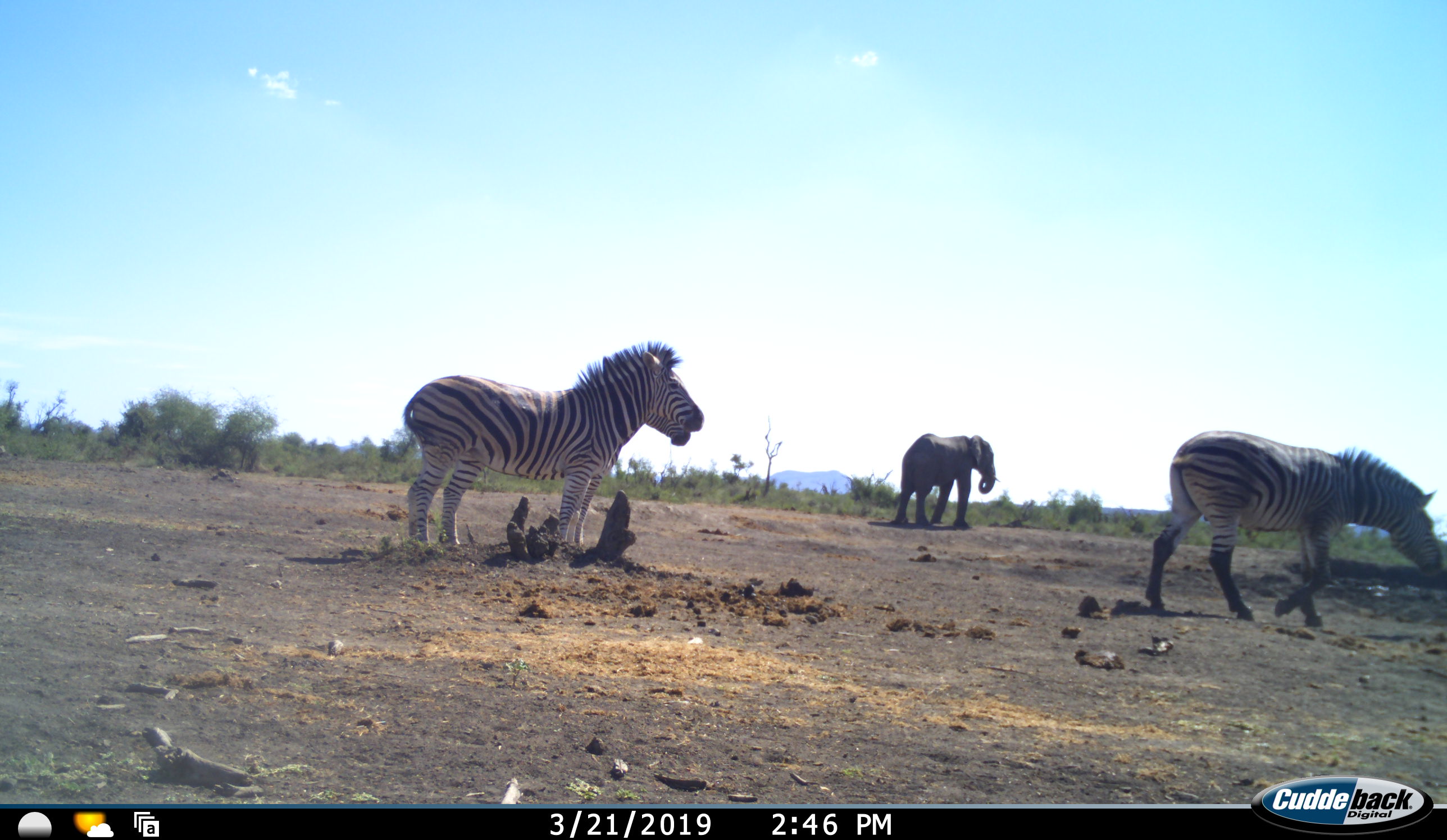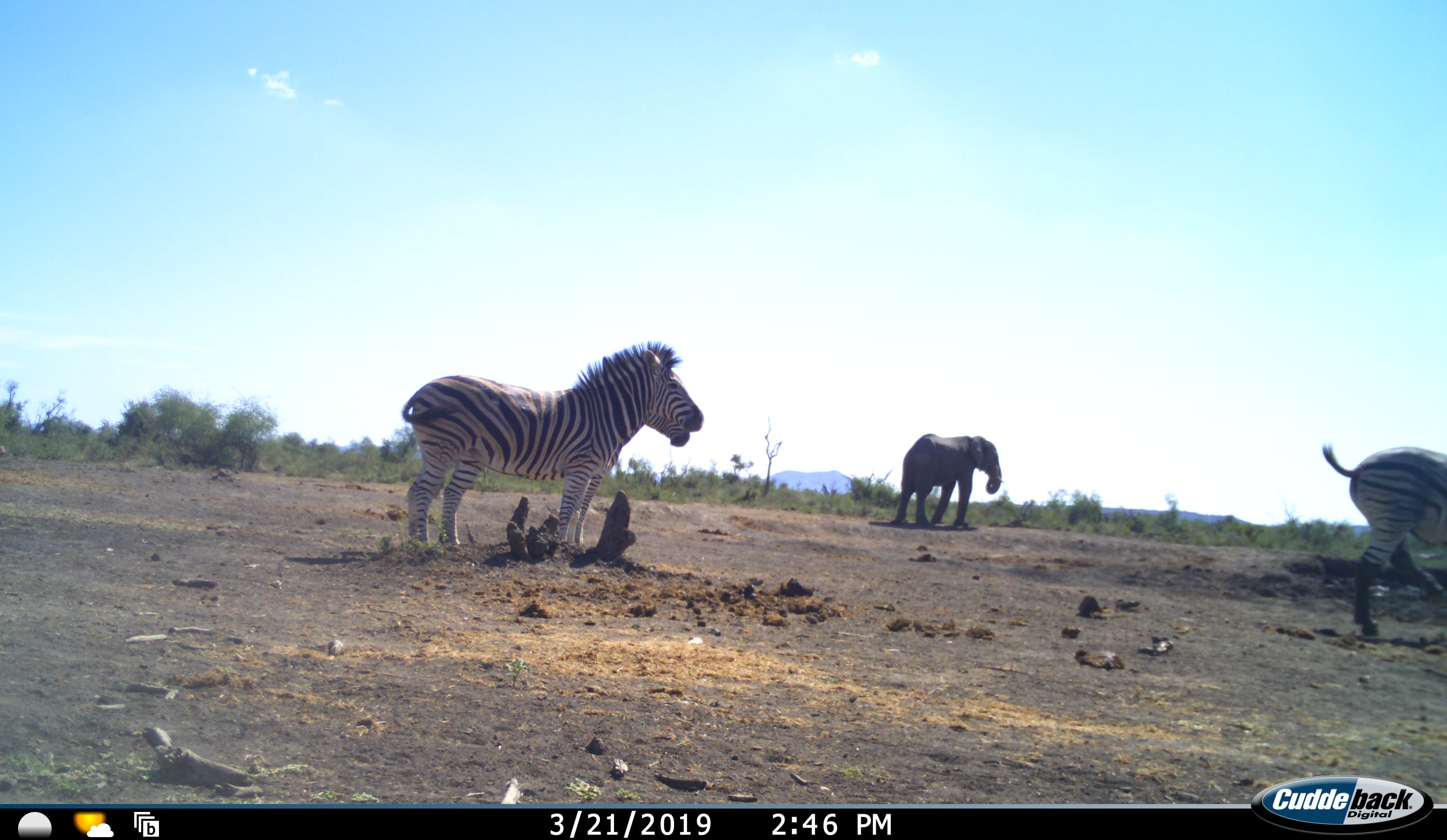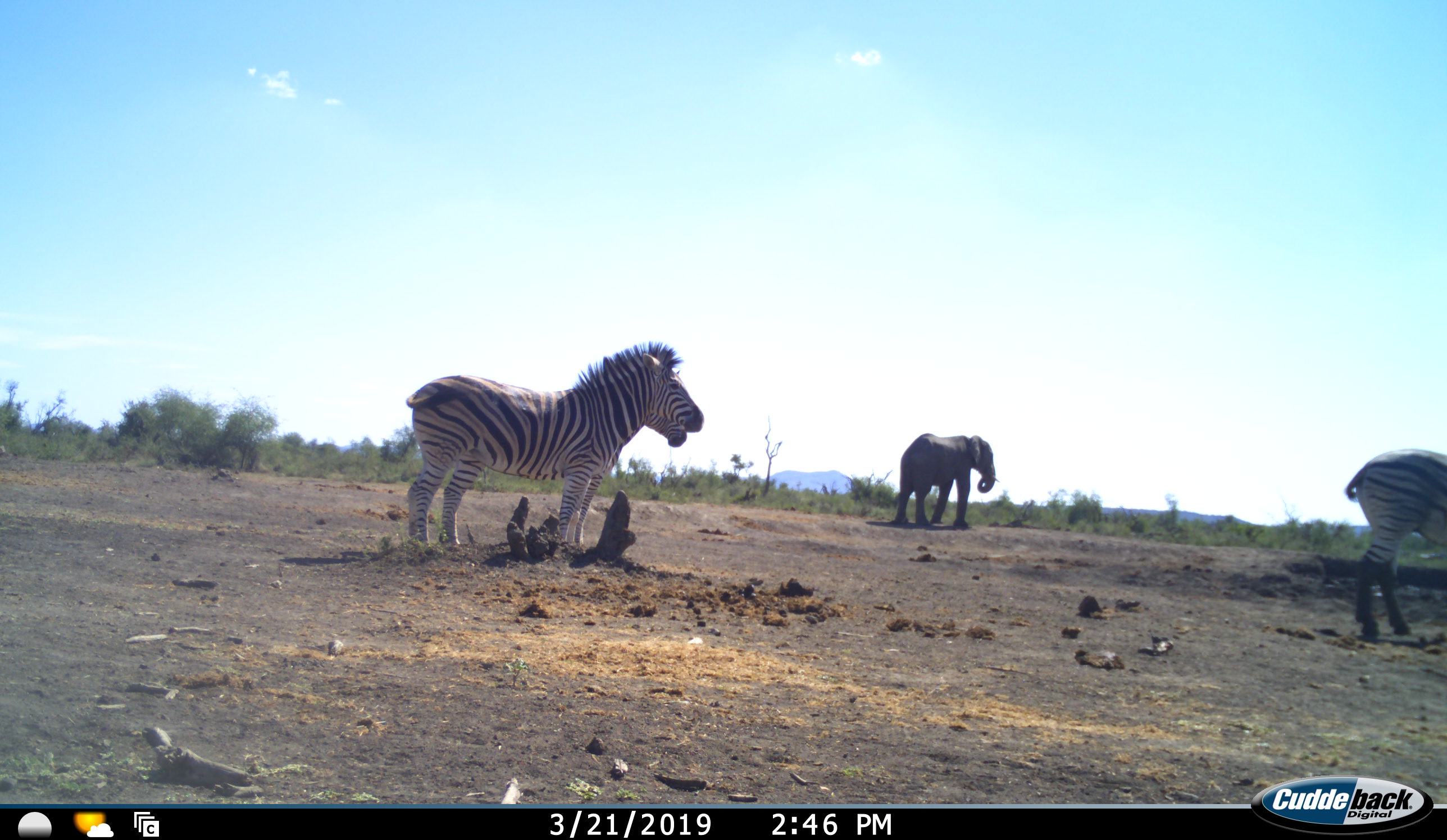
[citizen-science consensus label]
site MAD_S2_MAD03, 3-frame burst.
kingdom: Animalia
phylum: Chordata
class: Mammalia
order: Proboscidea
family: Elephantidae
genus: Loxodonta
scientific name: Loxodonta africana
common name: african bush elephant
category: elephant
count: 1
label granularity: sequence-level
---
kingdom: Animalia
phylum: Chordata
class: Mammalia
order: Perissodactyla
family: Equidae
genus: Equus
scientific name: Equus quagga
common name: plains zebra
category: zebraplains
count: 3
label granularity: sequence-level